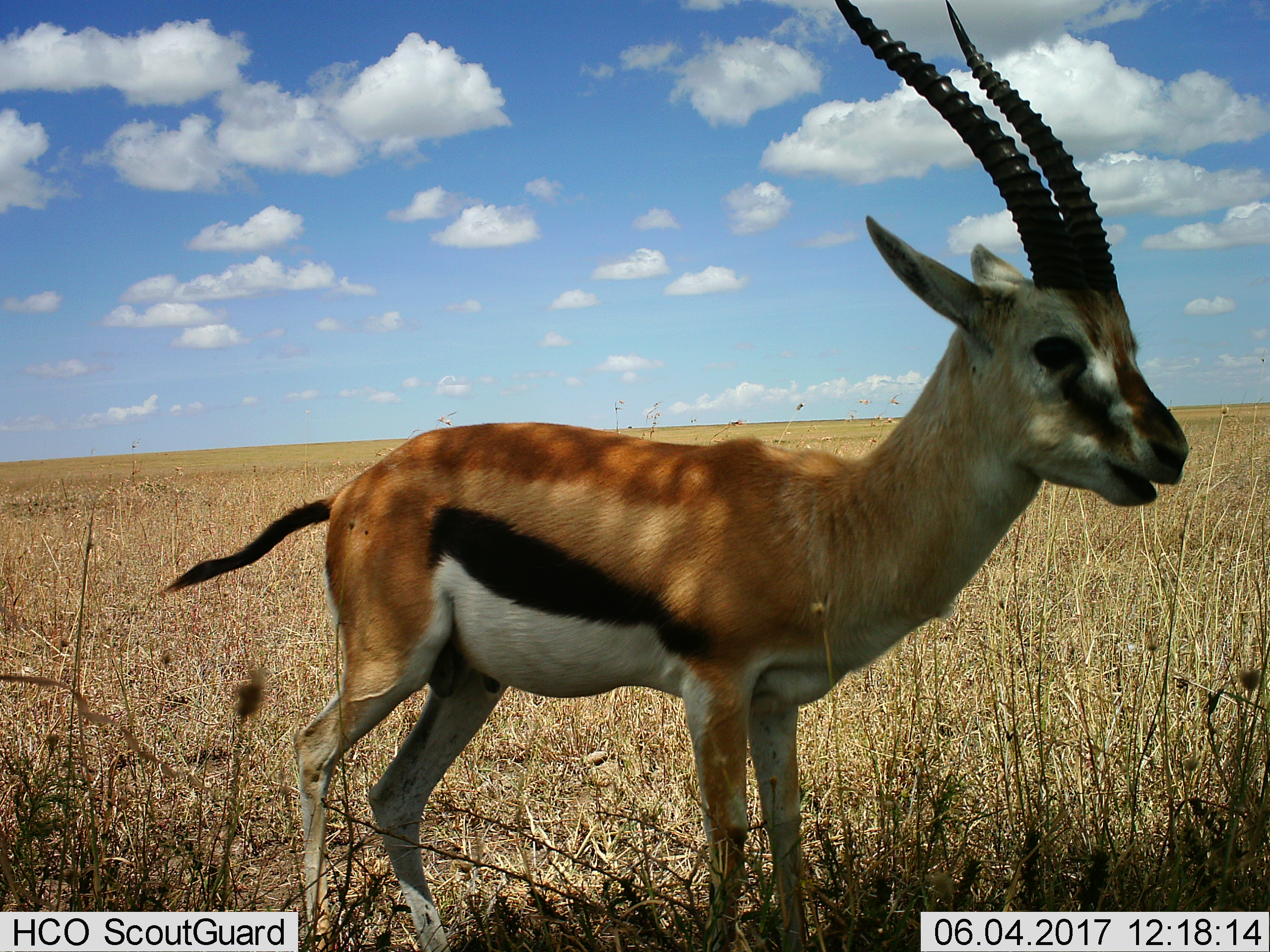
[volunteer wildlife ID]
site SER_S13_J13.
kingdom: Animalia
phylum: Chordata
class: Mammalia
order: Artiodactyla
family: Bovidae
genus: Eudorcas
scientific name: Eudorcas thomsonii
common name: thomson's gazelle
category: gazellethomsons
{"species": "gazellethomsons (thomson's gazelle) (Eudorcas thomsonii)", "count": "1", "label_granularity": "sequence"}